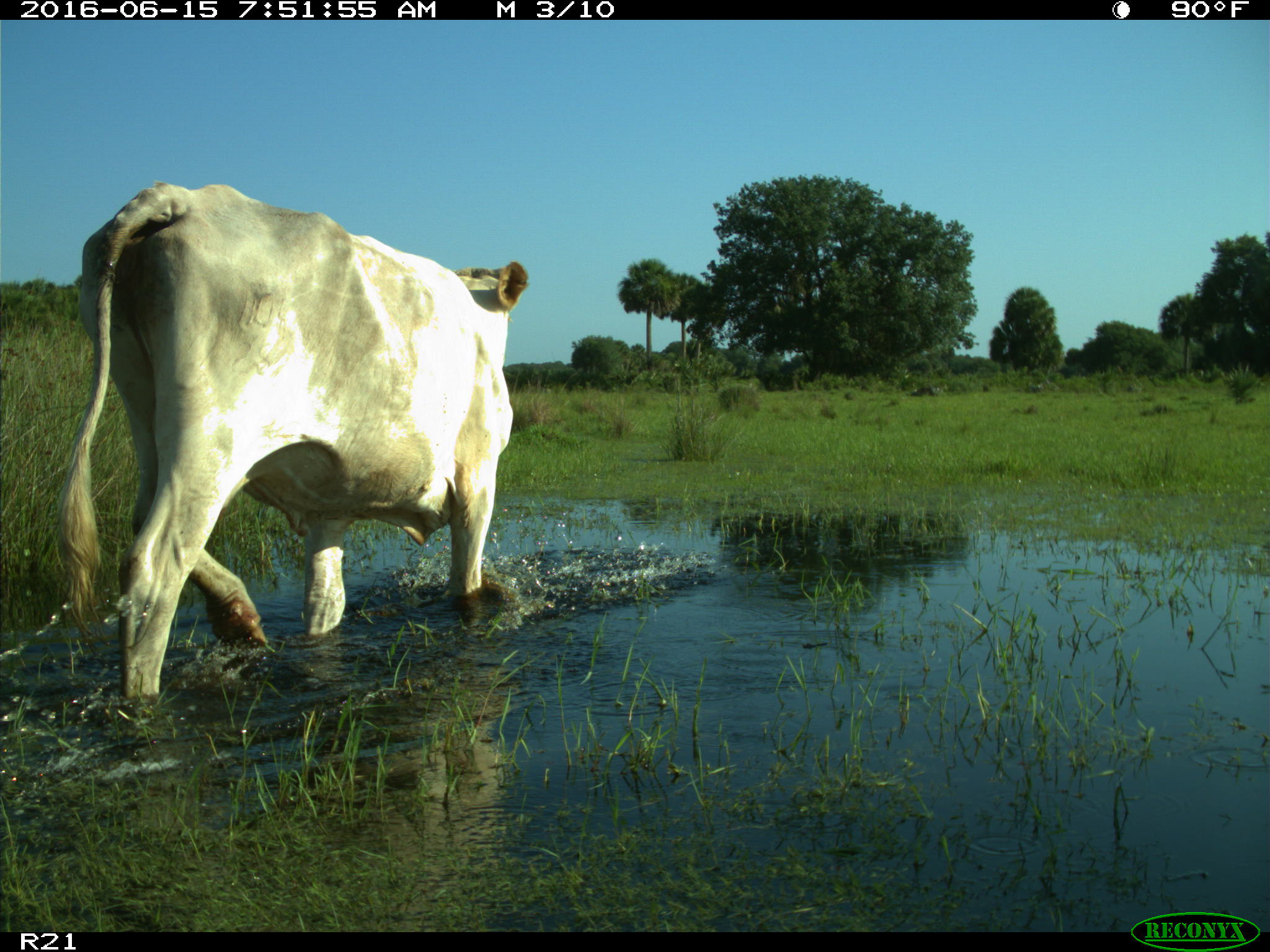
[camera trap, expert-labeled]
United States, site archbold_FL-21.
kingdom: Animalia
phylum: Chordata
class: Mammalia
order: Artiodactyla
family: Bovidae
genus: Bos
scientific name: Bos taurus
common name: domestic cow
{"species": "Bos taurus (domestic cow)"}